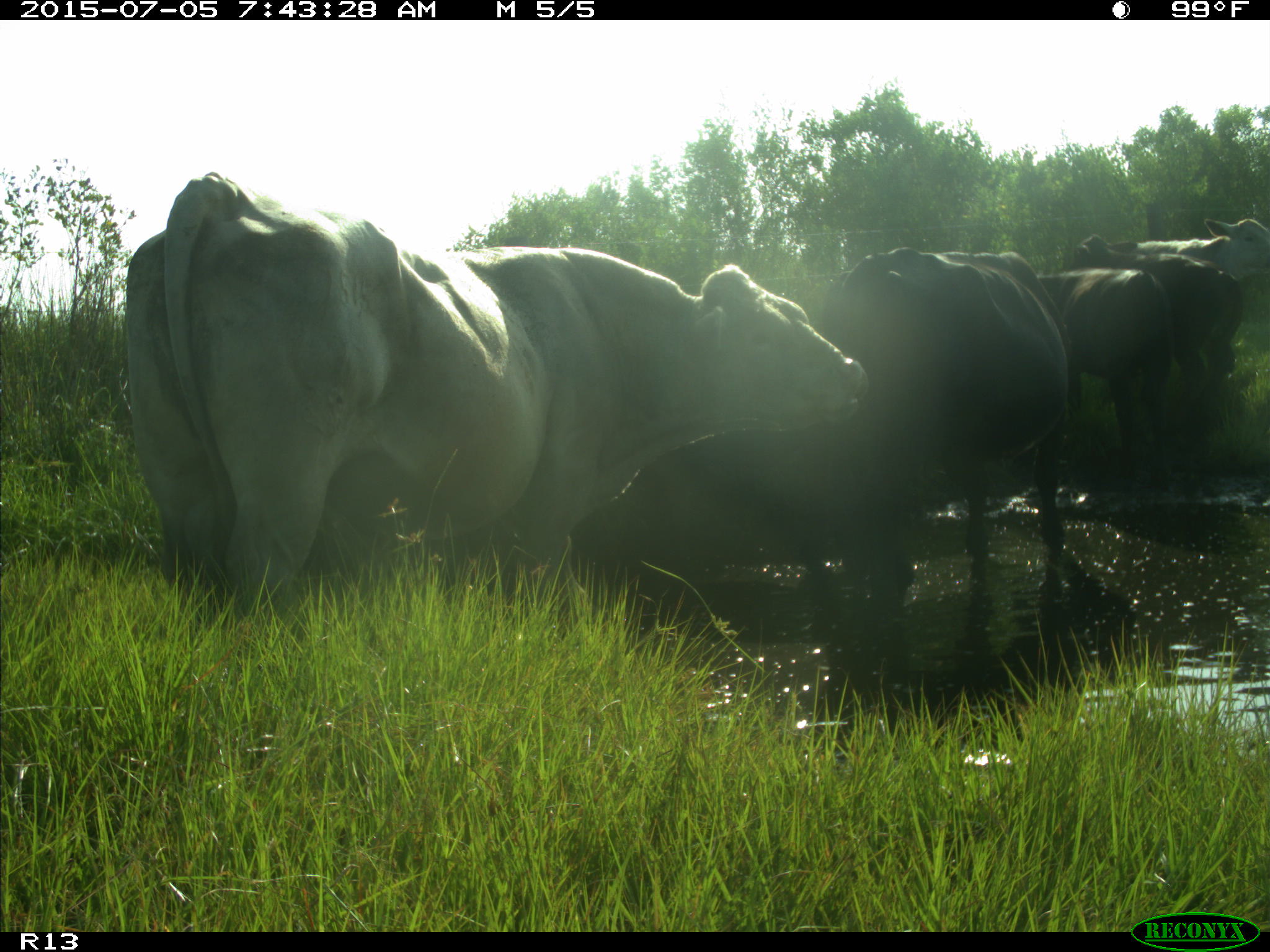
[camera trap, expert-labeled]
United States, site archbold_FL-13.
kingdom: Animalia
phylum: Chordata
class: Mammalia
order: Artiodactyla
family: Bovidae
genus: Bos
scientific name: Bos taurus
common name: domestic cow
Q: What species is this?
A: Bos taurus (domestic cow).